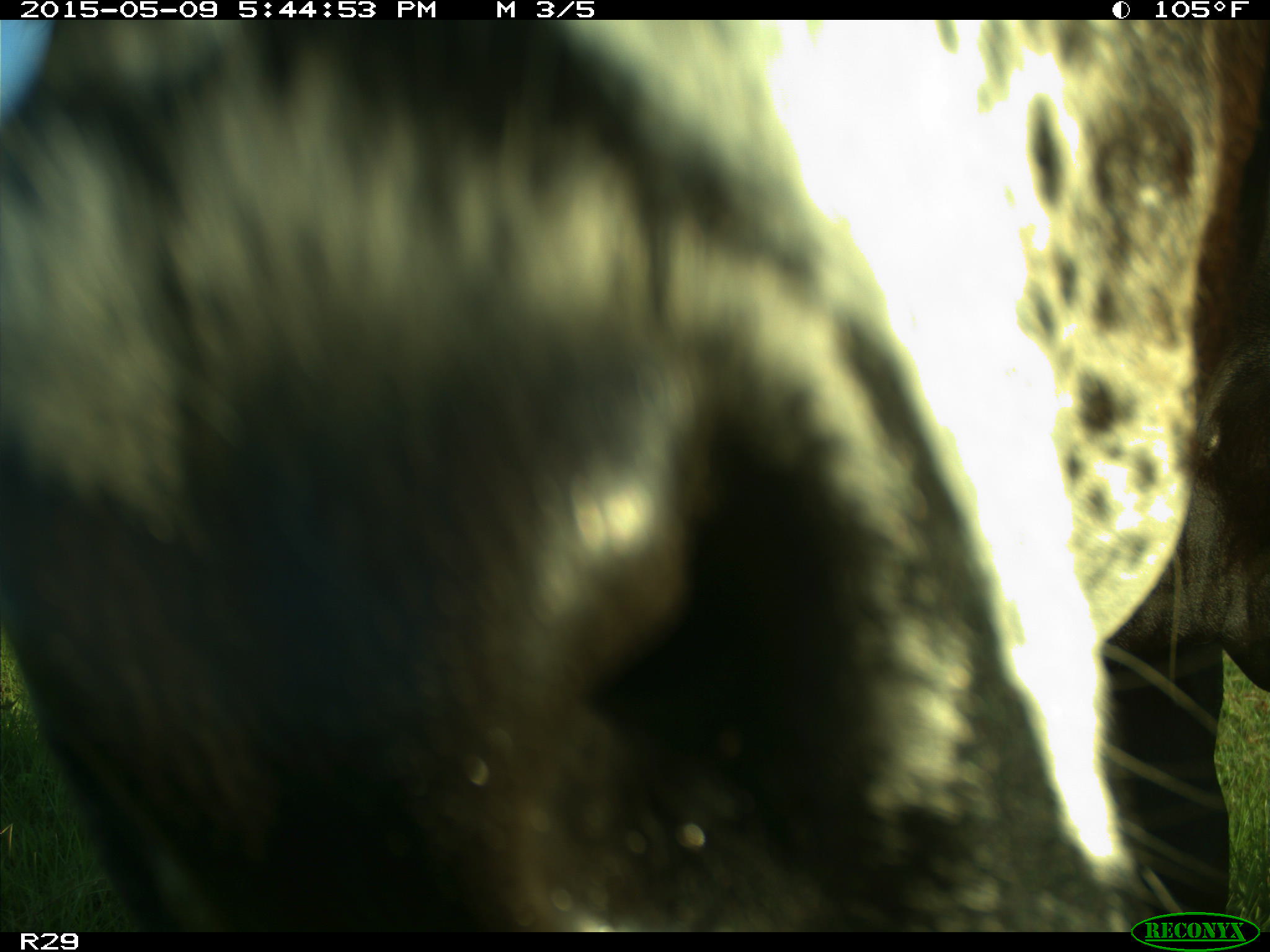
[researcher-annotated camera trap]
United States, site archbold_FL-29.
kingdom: Animalia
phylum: Chordata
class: Mammalia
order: Artiodactyla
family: Bovidae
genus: Bos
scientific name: Bos taurus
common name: domestic cow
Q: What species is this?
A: Bos taurus (domestic cow).